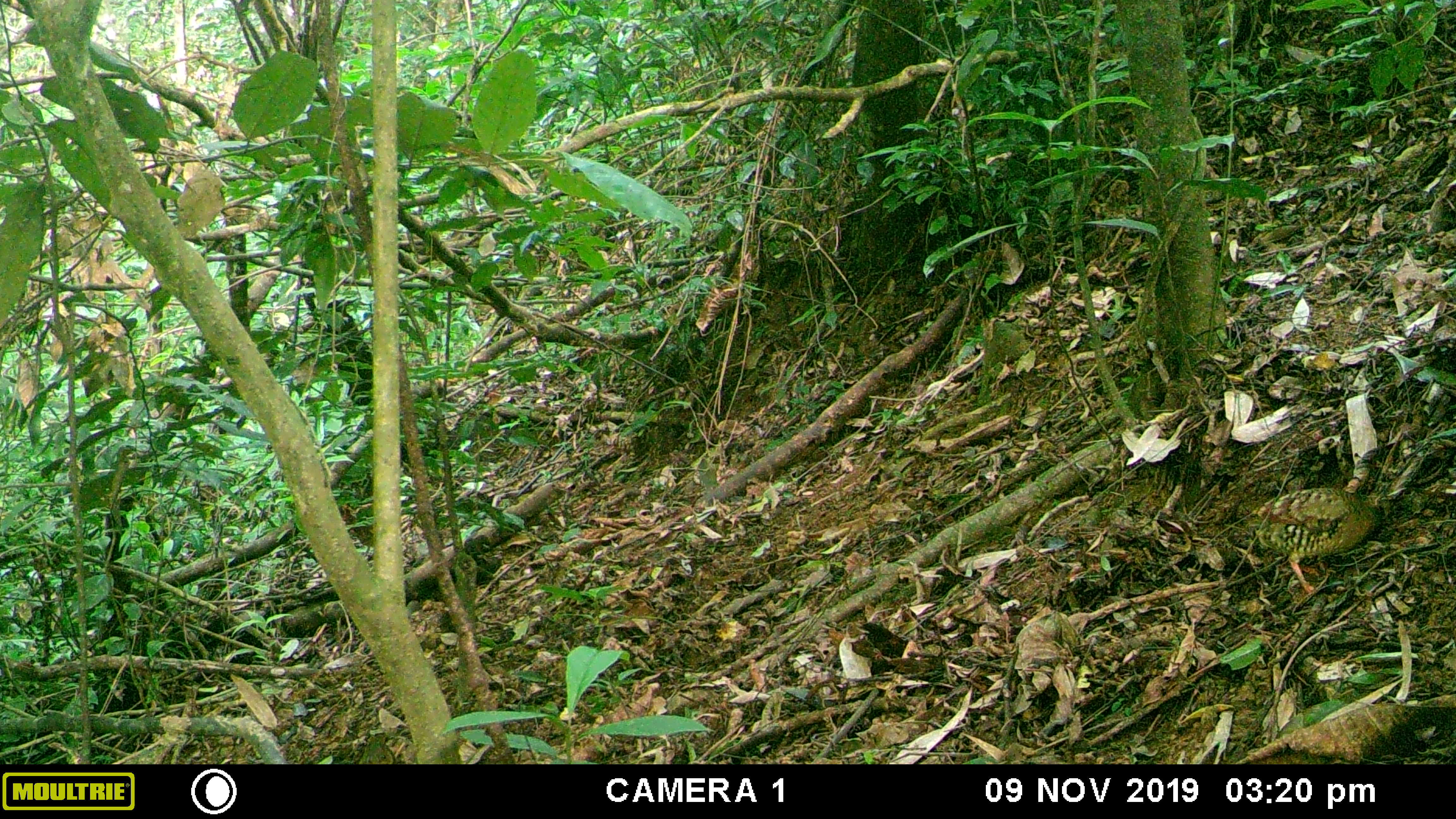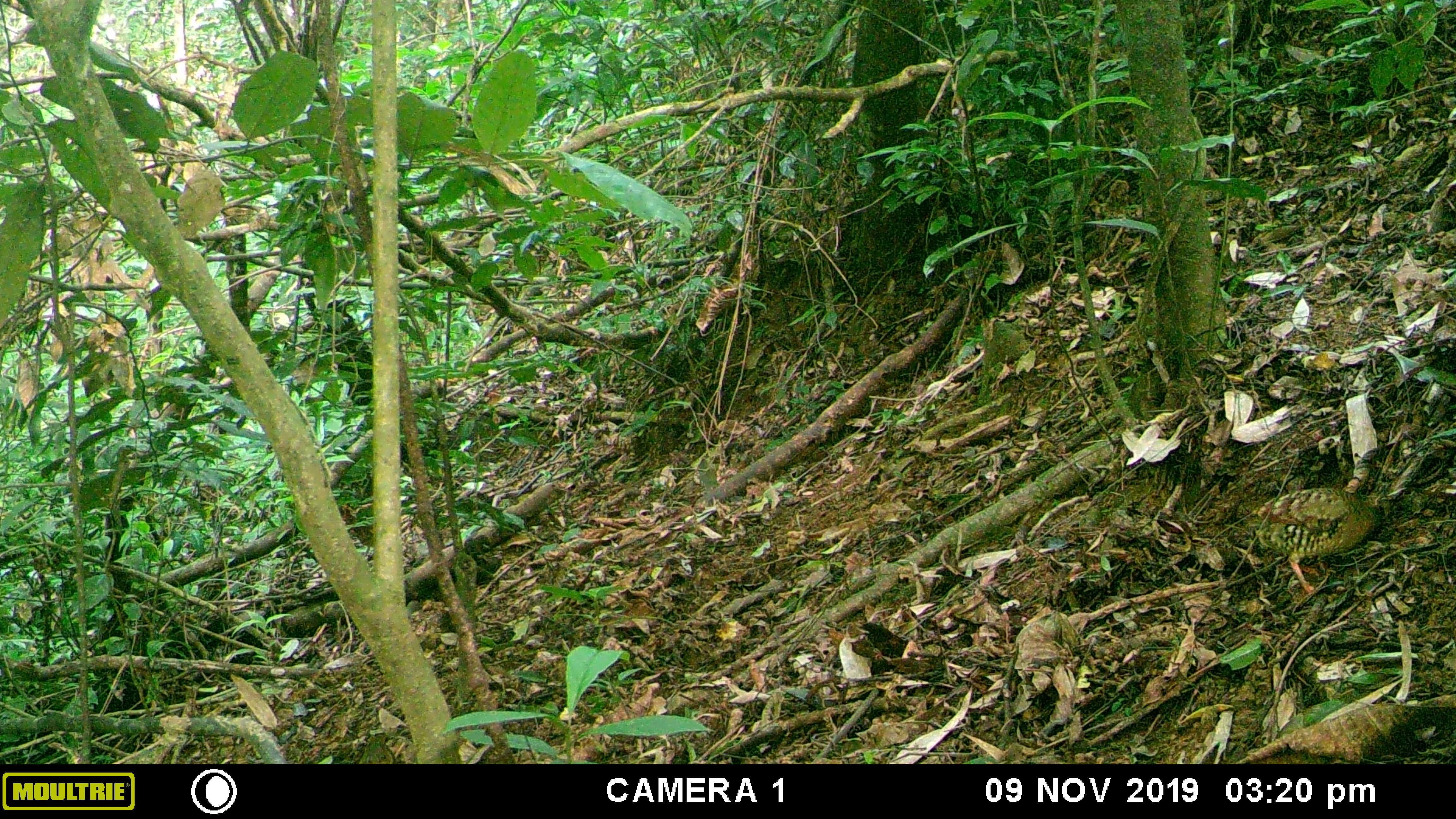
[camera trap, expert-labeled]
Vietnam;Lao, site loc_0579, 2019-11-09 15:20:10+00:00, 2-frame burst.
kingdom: Animalia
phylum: Chordata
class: Mammalia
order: Rodentia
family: Sciuridae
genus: Dremomys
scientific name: Dremomys rufigenis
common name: red-cheeked squirrel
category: red cheeked squirrel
Red cheeked squirrel (red-cheeked squirrel) (Dremomys rufigenis). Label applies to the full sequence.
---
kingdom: Animalia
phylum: Chordata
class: Aves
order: Galliformes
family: Phasianidae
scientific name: Phasianidae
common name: partridge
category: unidentified partridge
Unidentified partridge (partridge) (Phasianidae). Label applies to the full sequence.